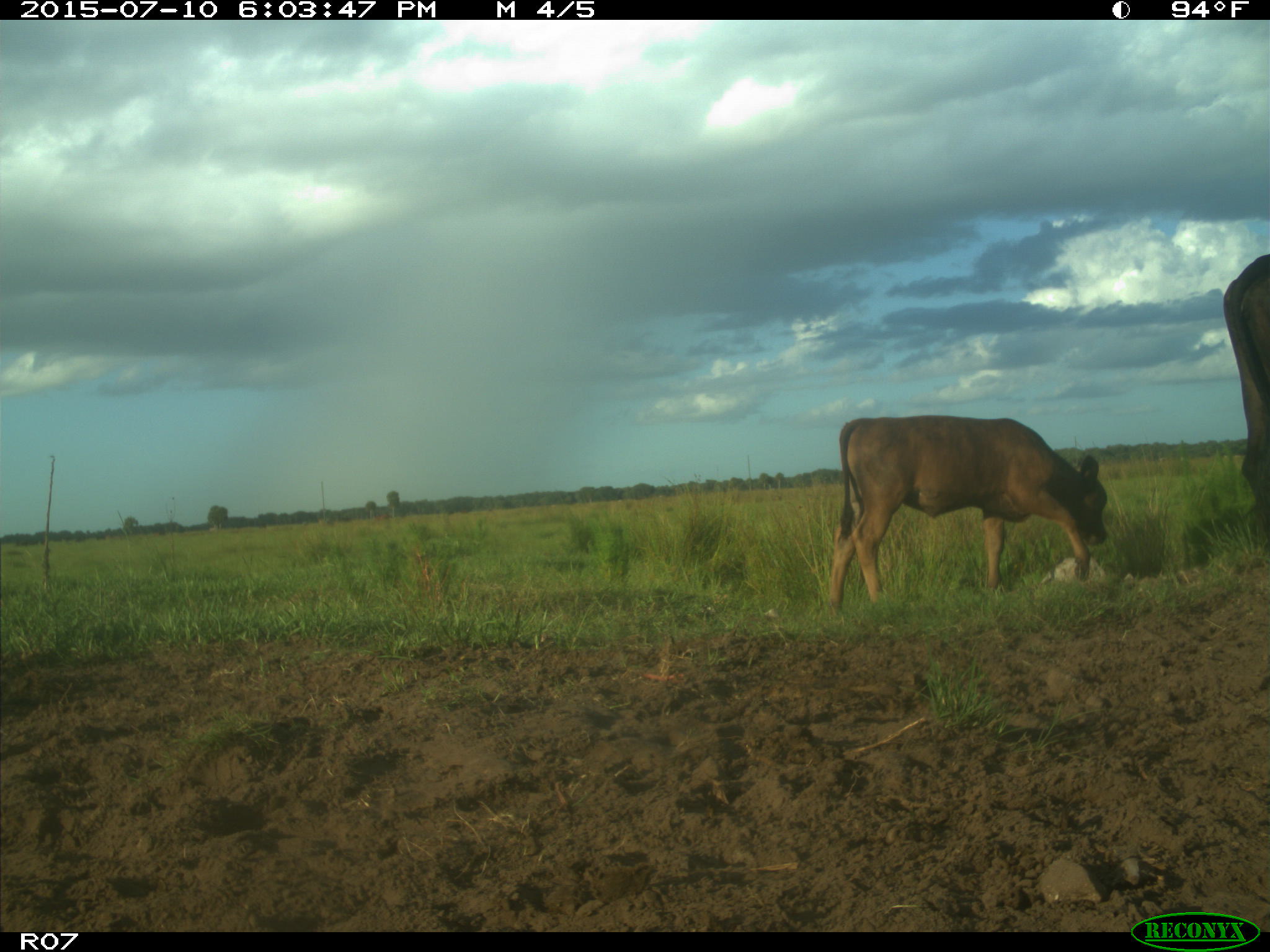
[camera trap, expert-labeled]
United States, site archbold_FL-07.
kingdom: Animalia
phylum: Chordata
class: Mammalia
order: Artiodactyla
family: Bovidae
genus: Bos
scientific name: Bos taurus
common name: domestic cow